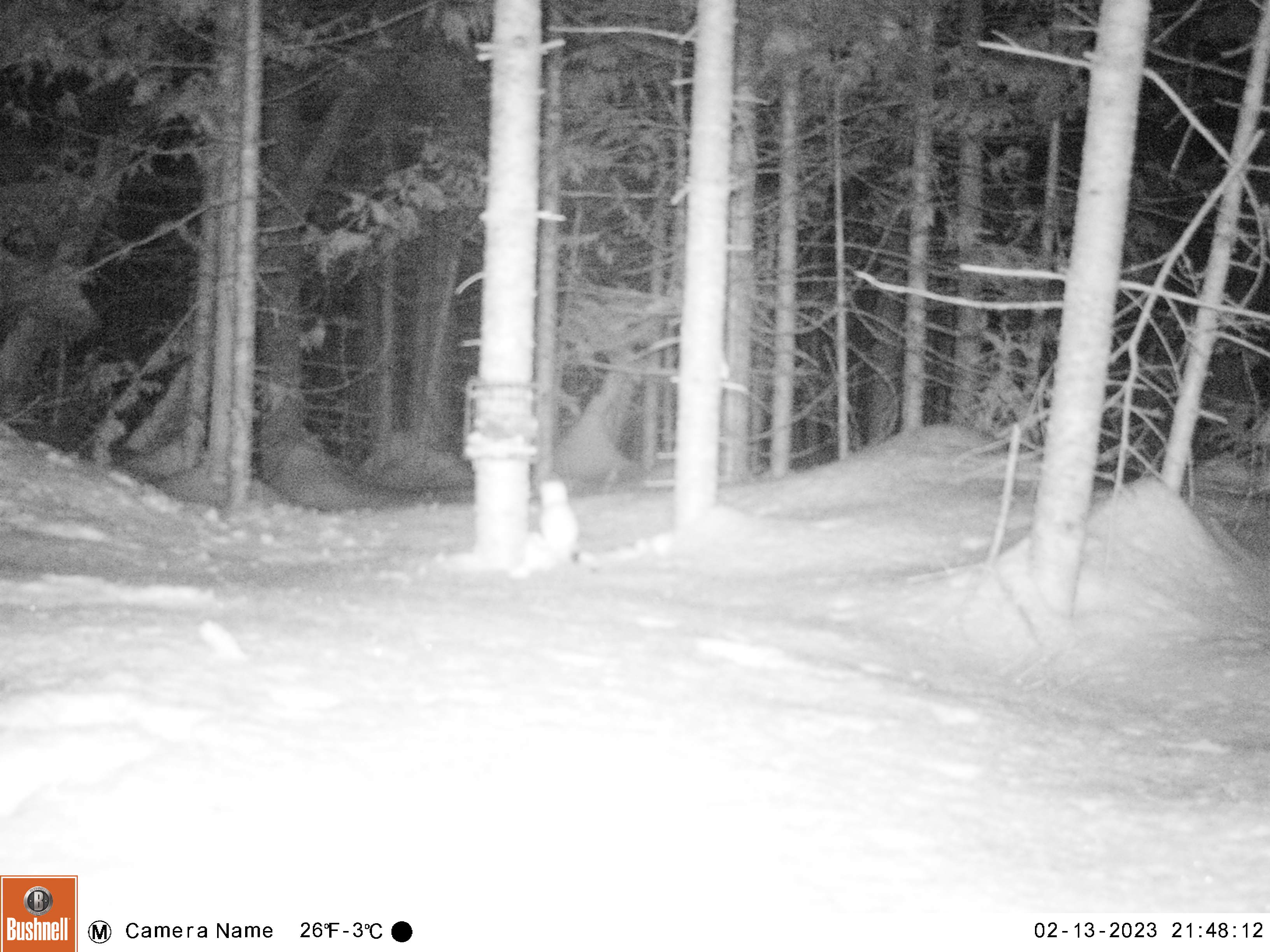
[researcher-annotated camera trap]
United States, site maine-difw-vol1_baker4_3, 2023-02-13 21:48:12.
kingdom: Animalia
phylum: Chordata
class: Mammalia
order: Carnivora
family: Mustelidae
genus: Mustela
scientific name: Mustela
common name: weasel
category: weasel sp.